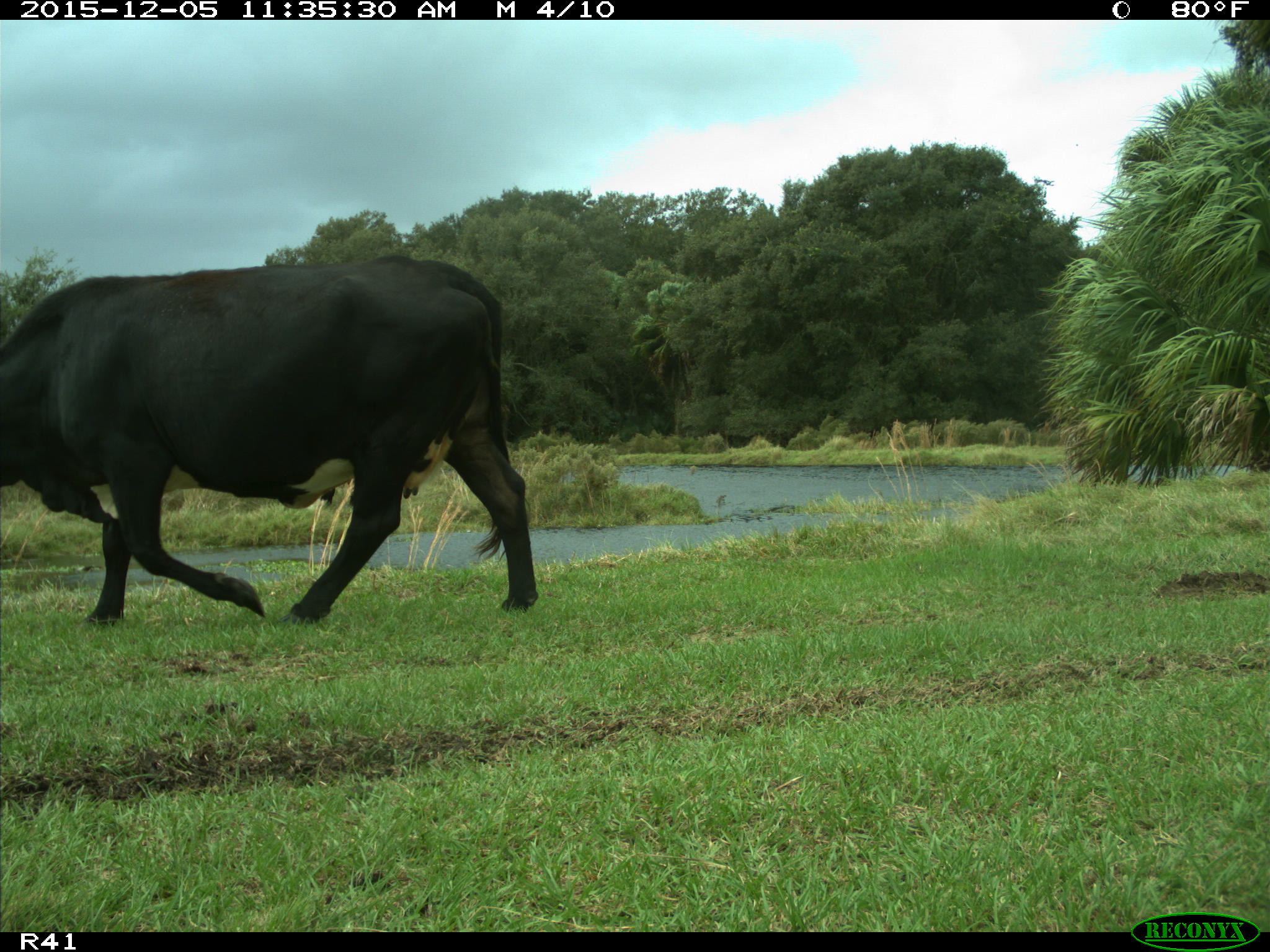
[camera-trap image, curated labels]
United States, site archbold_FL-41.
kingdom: Animalia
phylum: Chordata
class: Mammalia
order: Artiodactyla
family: Bovidae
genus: Bos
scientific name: Bos taurus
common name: domestic cow